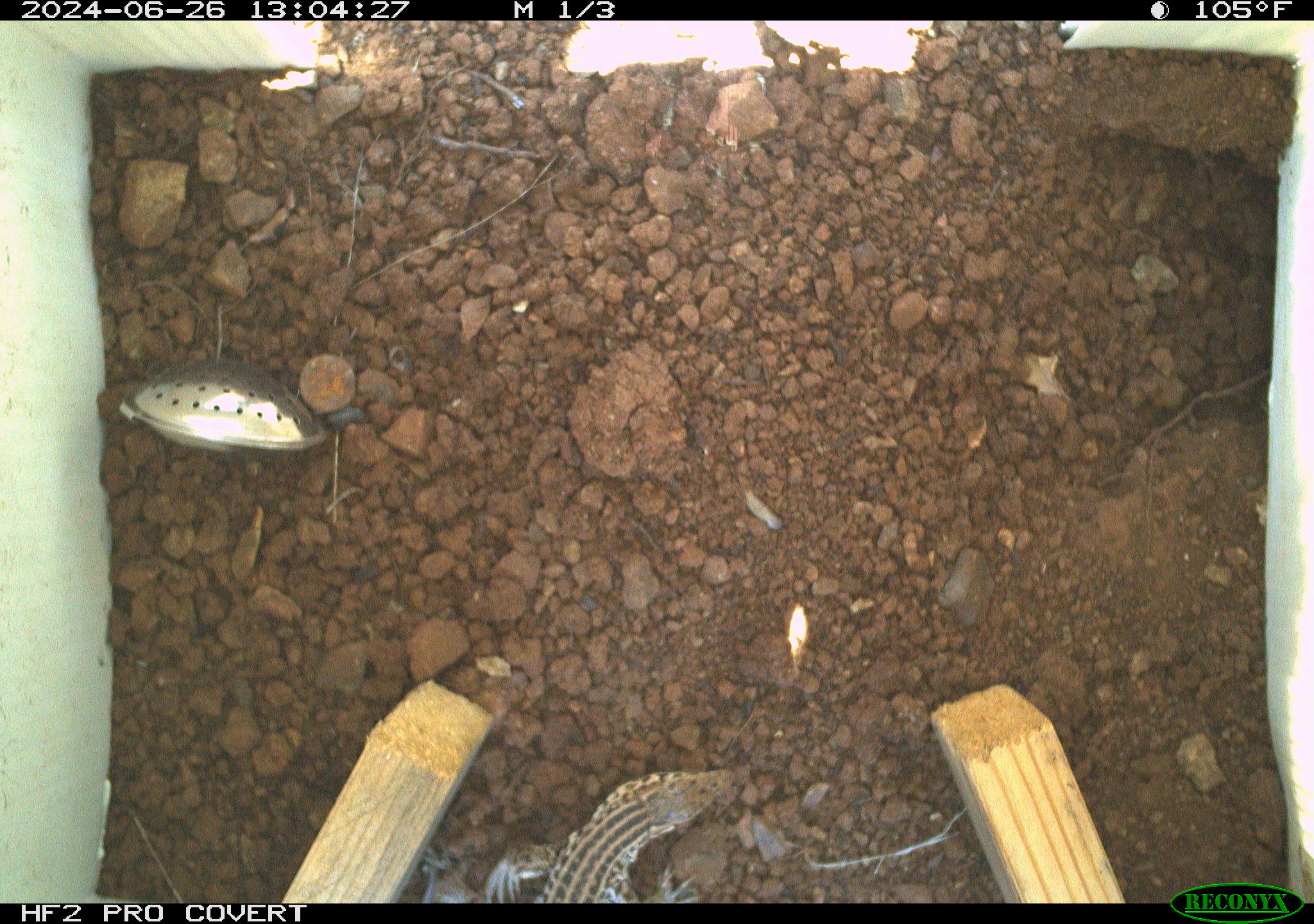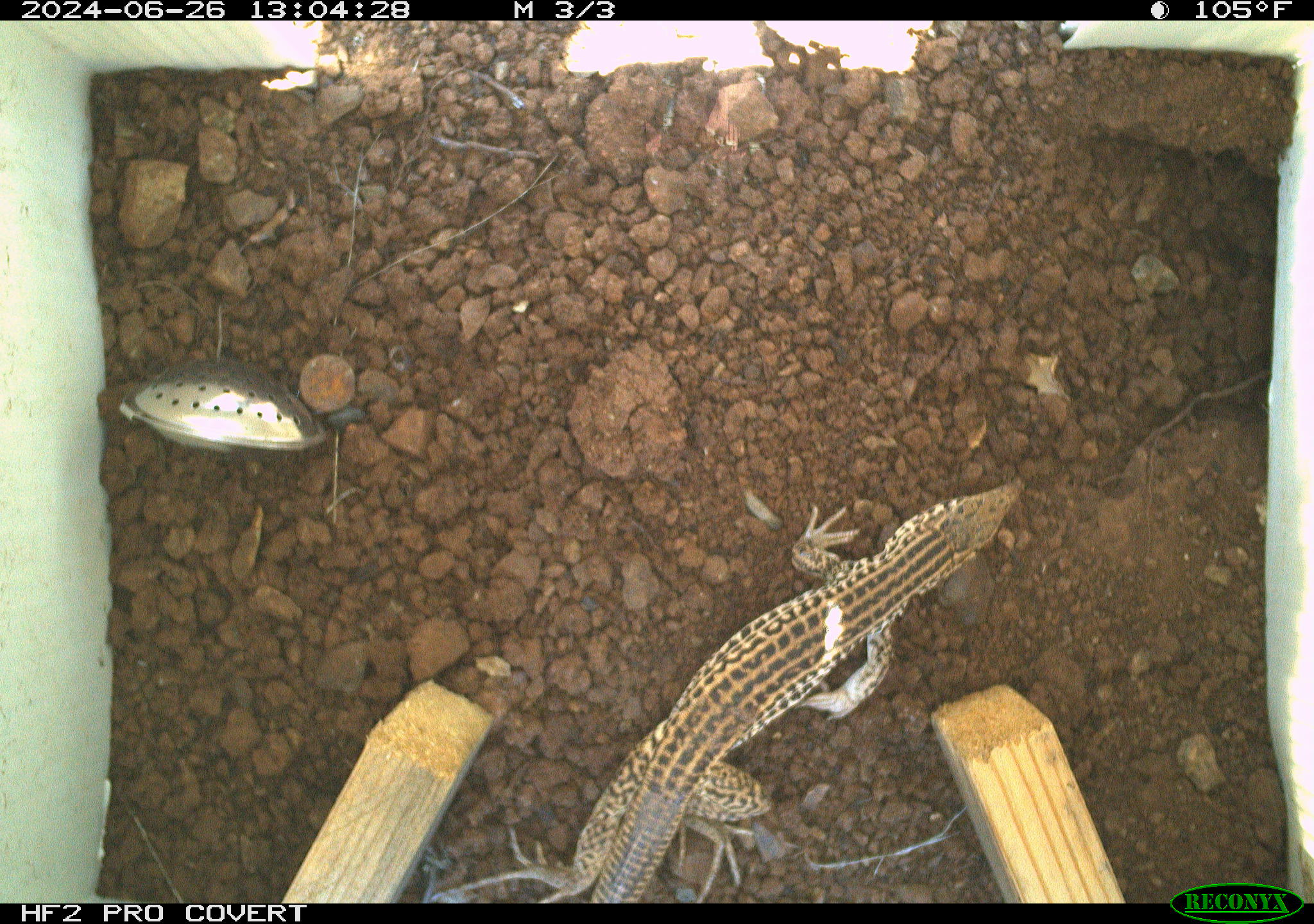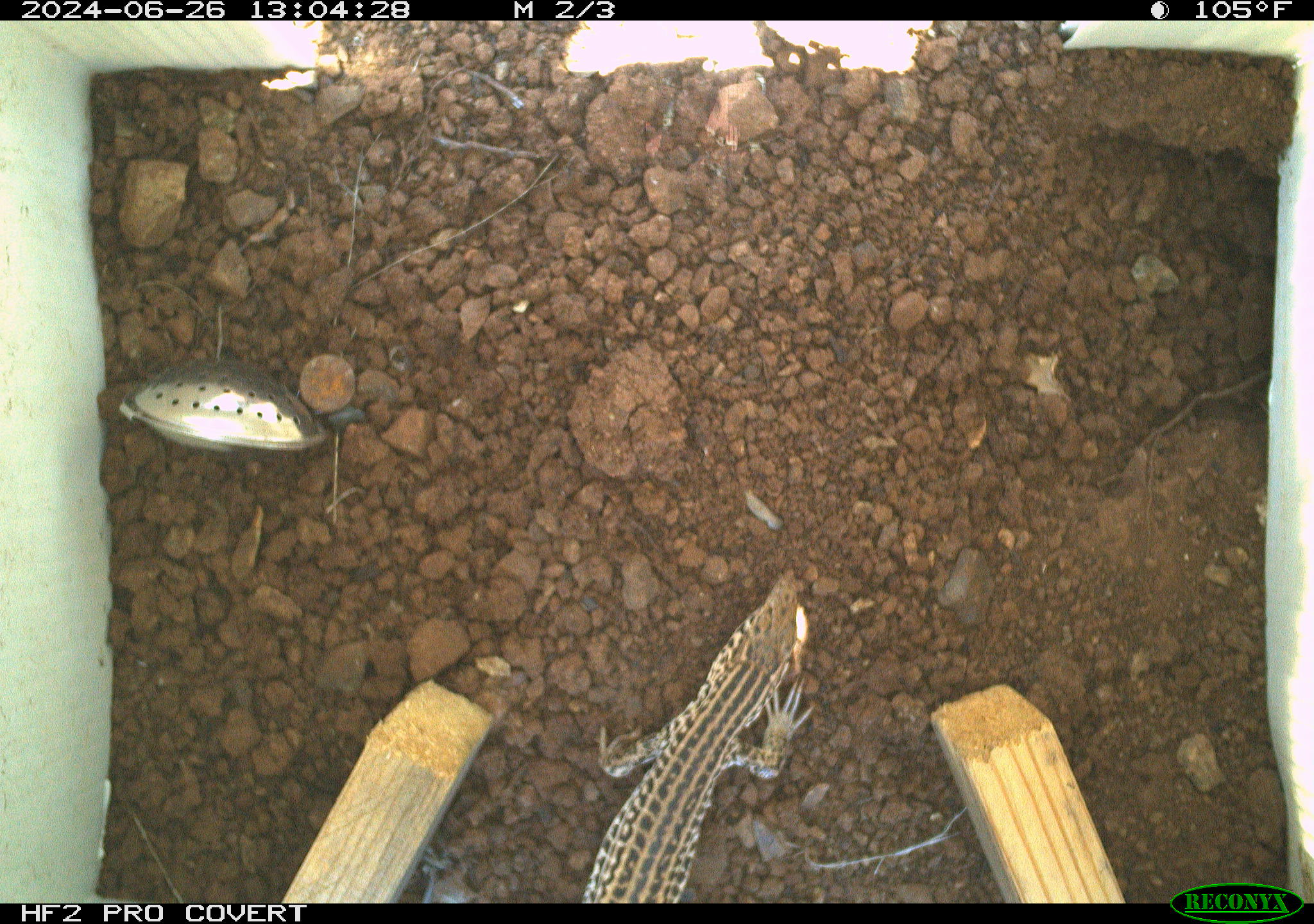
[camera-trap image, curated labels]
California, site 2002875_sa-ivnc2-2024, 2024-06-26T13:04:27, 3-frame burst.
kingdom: Animalia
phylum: Chordata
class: Reptilia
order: Squamata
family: Teiidae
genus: Aspidoscelis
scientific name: Aspidoscelis tigris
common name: western whiptail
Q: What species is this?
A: Western whiptail (Aspidoscelis tigris).